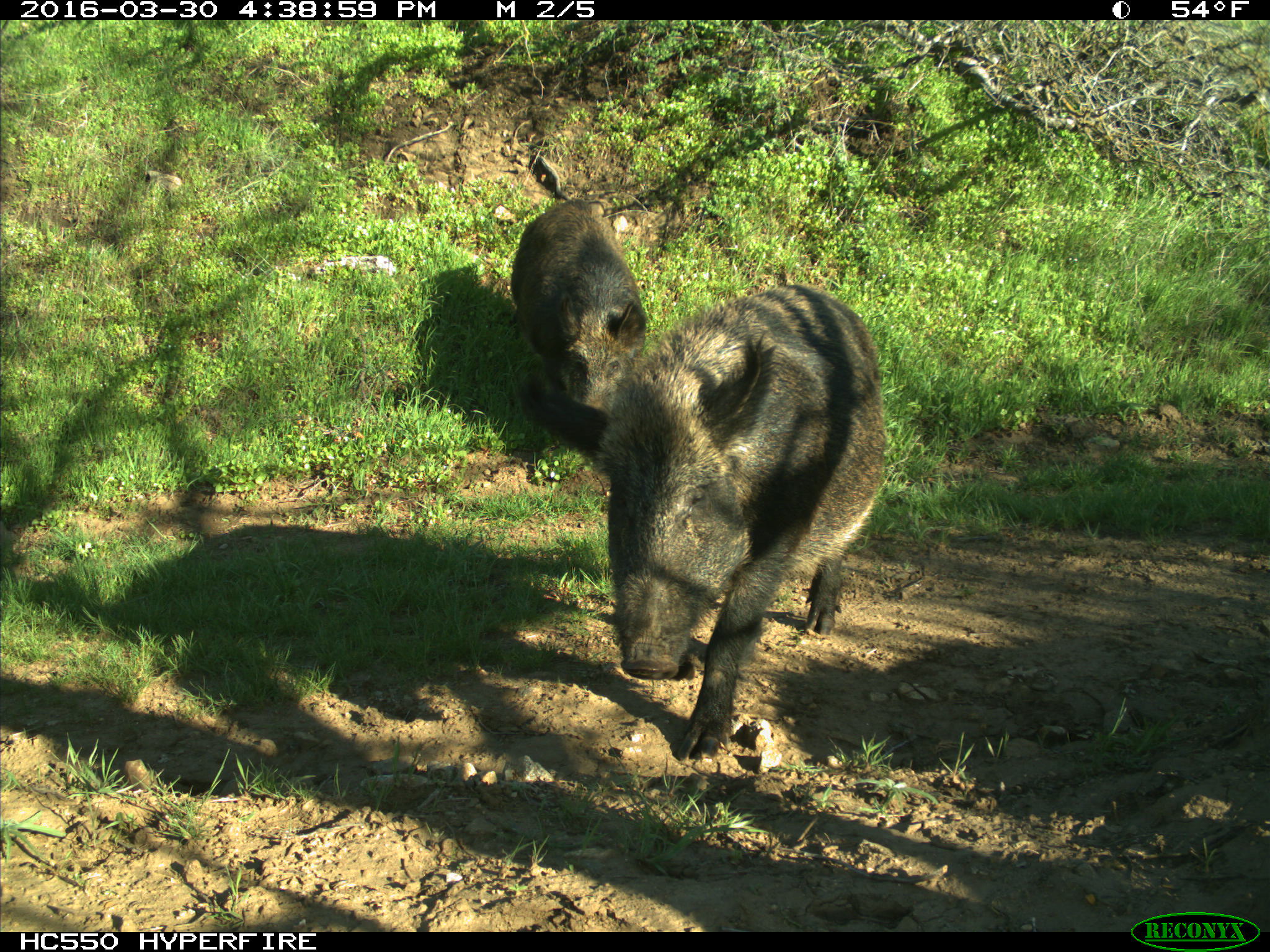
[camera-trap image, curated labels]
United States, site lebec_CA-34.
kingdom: Animalia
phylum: Chordata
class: Mammalia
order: Artiodactyla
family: Suidae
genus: Sus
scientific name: Sus scrofa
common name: wild boar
Sus scrofa (wild boar).